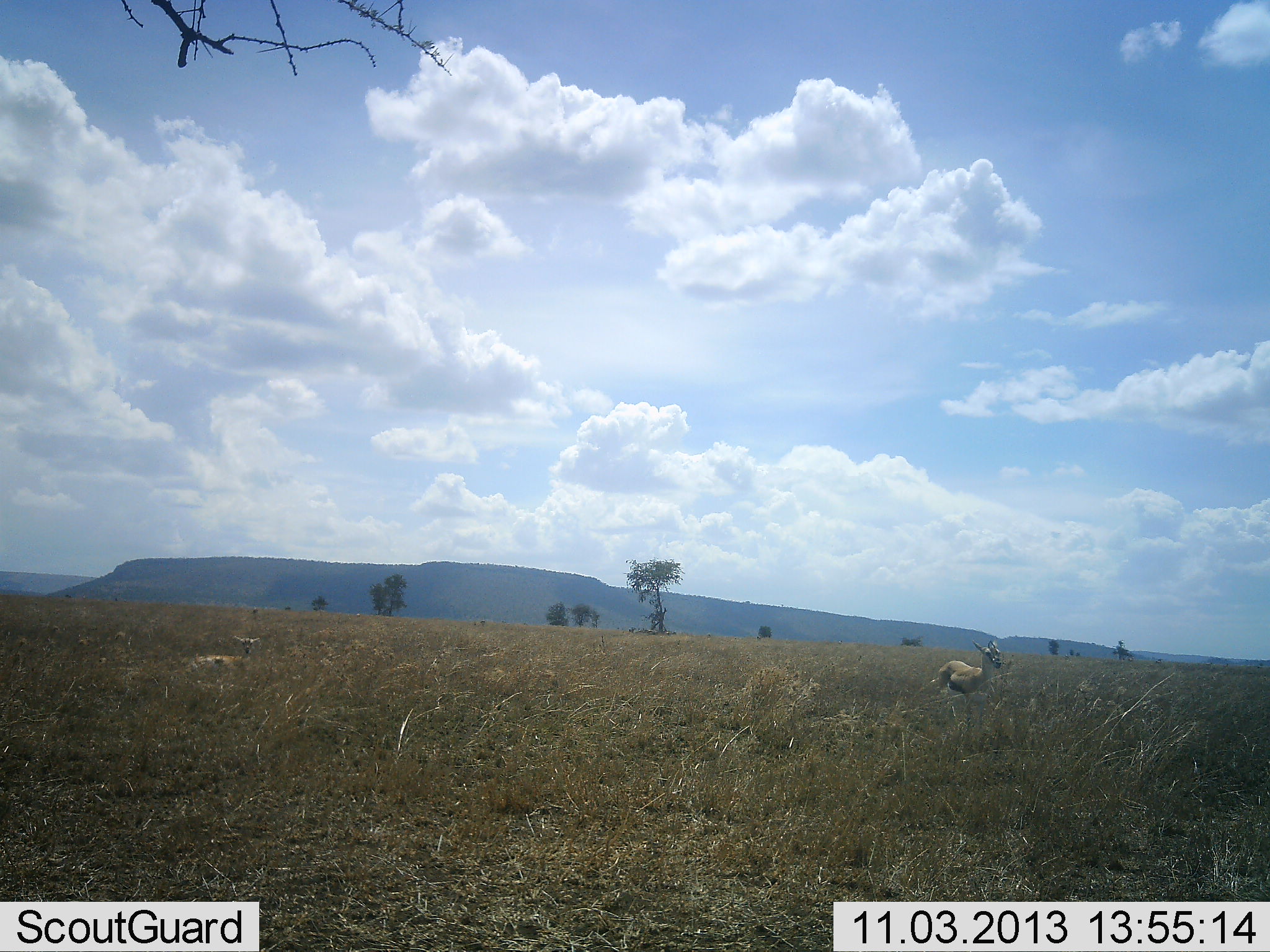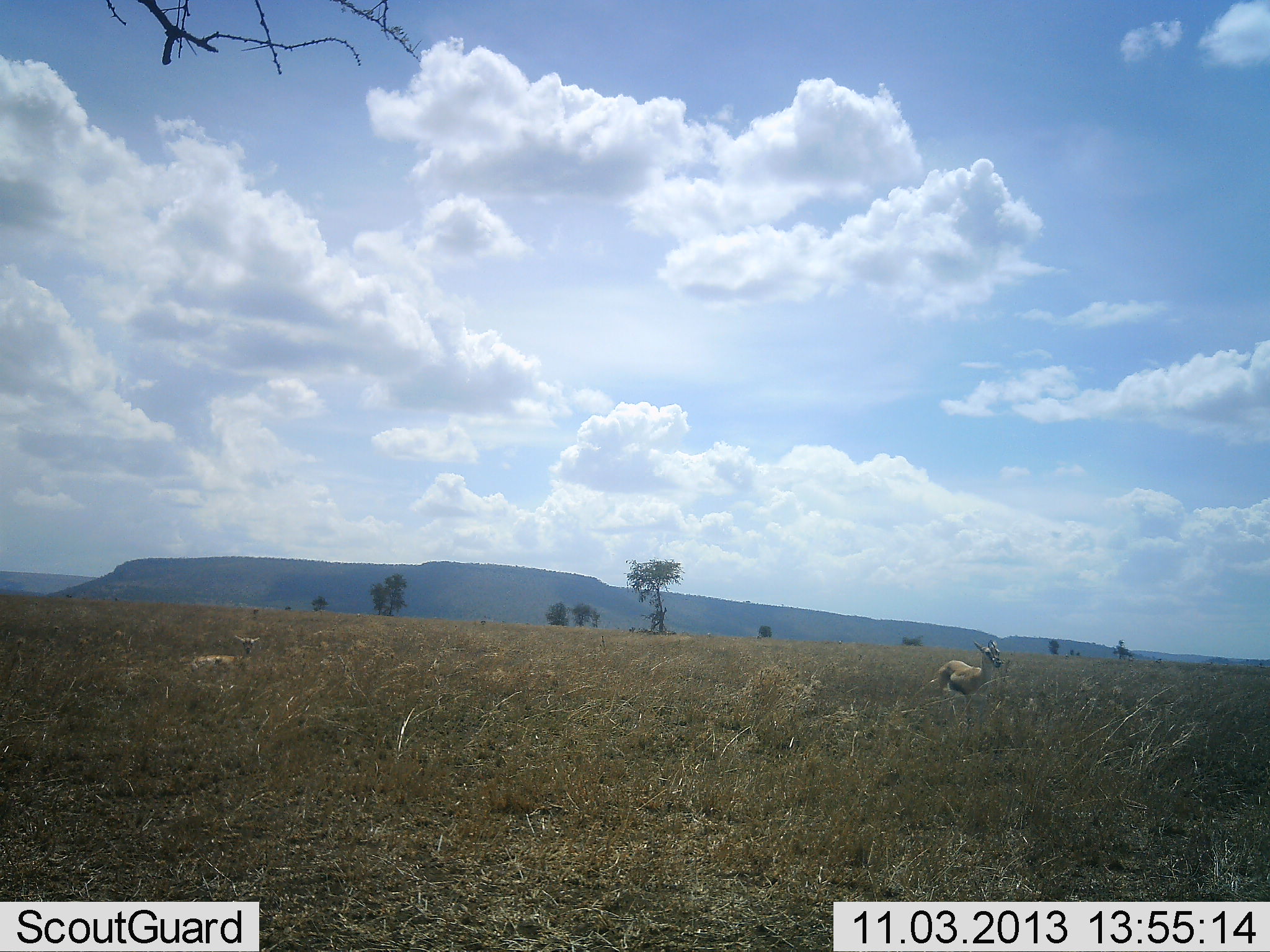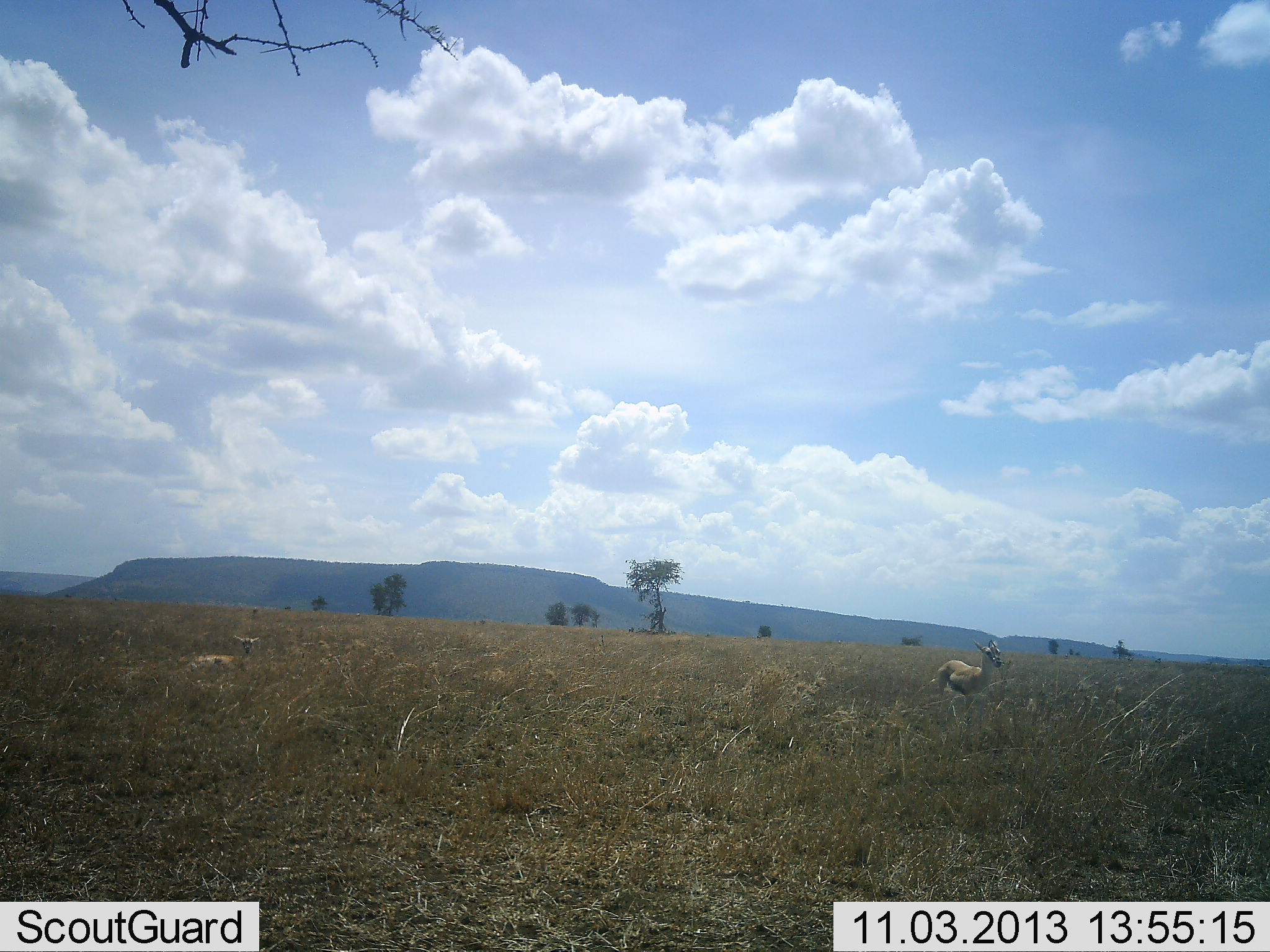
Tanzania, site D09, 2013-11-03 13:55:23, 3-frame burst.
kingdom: Animalia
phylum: Chordata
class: Mammalia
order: Artiodactyla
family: Bovidae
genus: Eudorcas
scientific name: Eudorcas thomsonii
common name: thomson's gazelle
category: gazellethomsons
Gazellethomsons (thomson's gazelle) (Eudorcas thomsonii), count 2. Behavior (volunteer vote fractions): standing 80%, resting 60%, moving 0%, interacting 0%. Young present (vote fraction): 0%. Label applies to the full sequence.